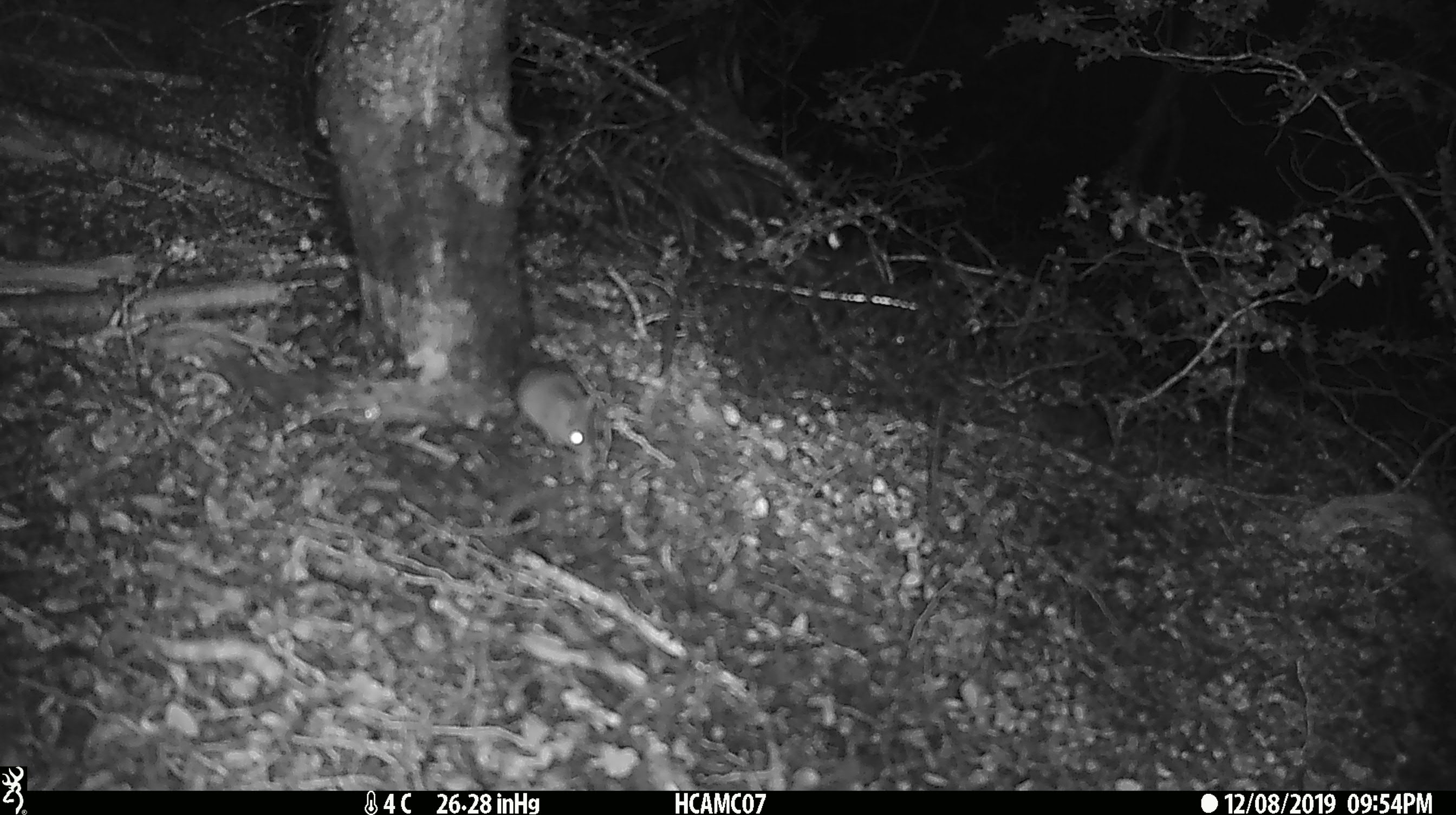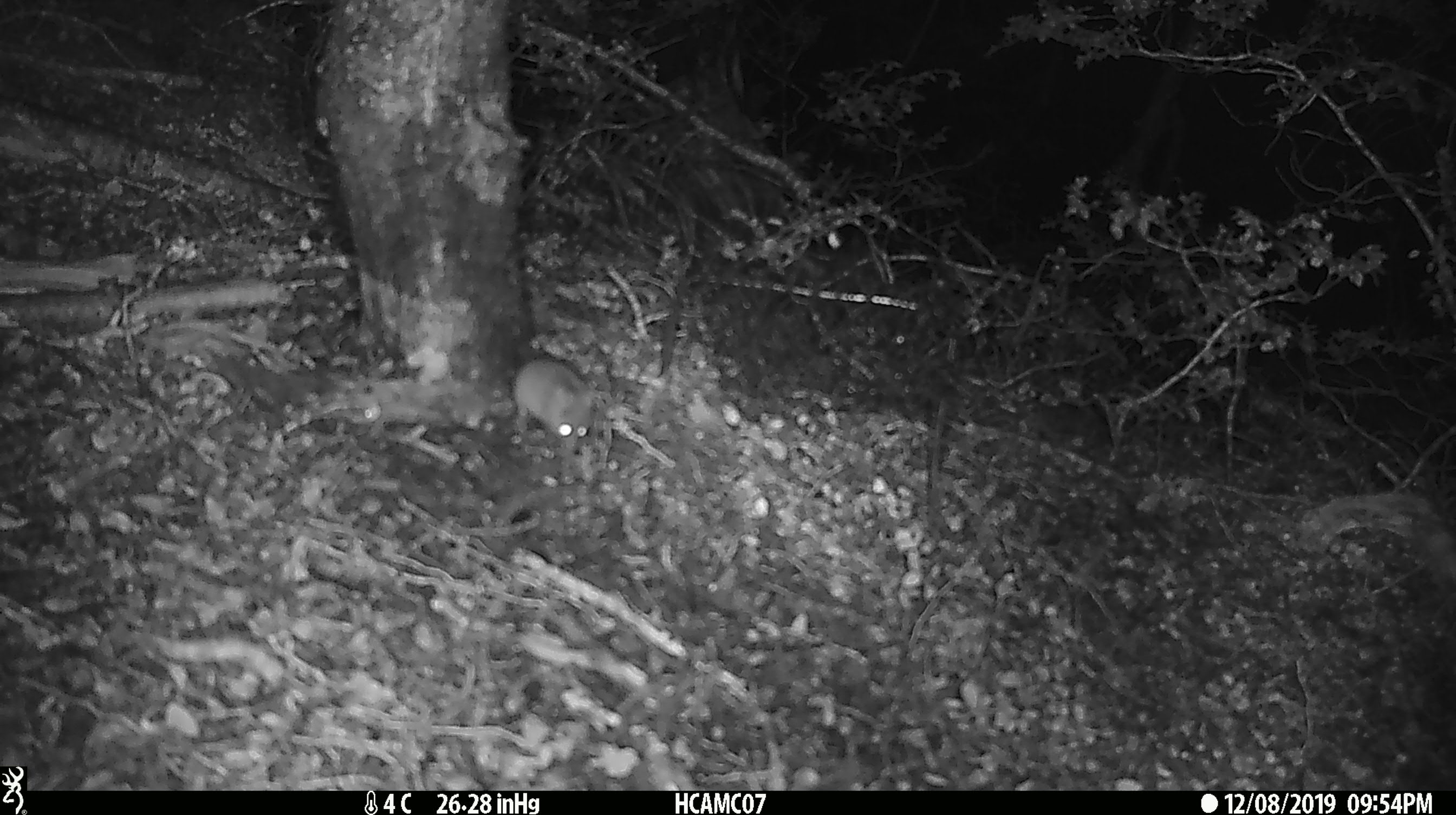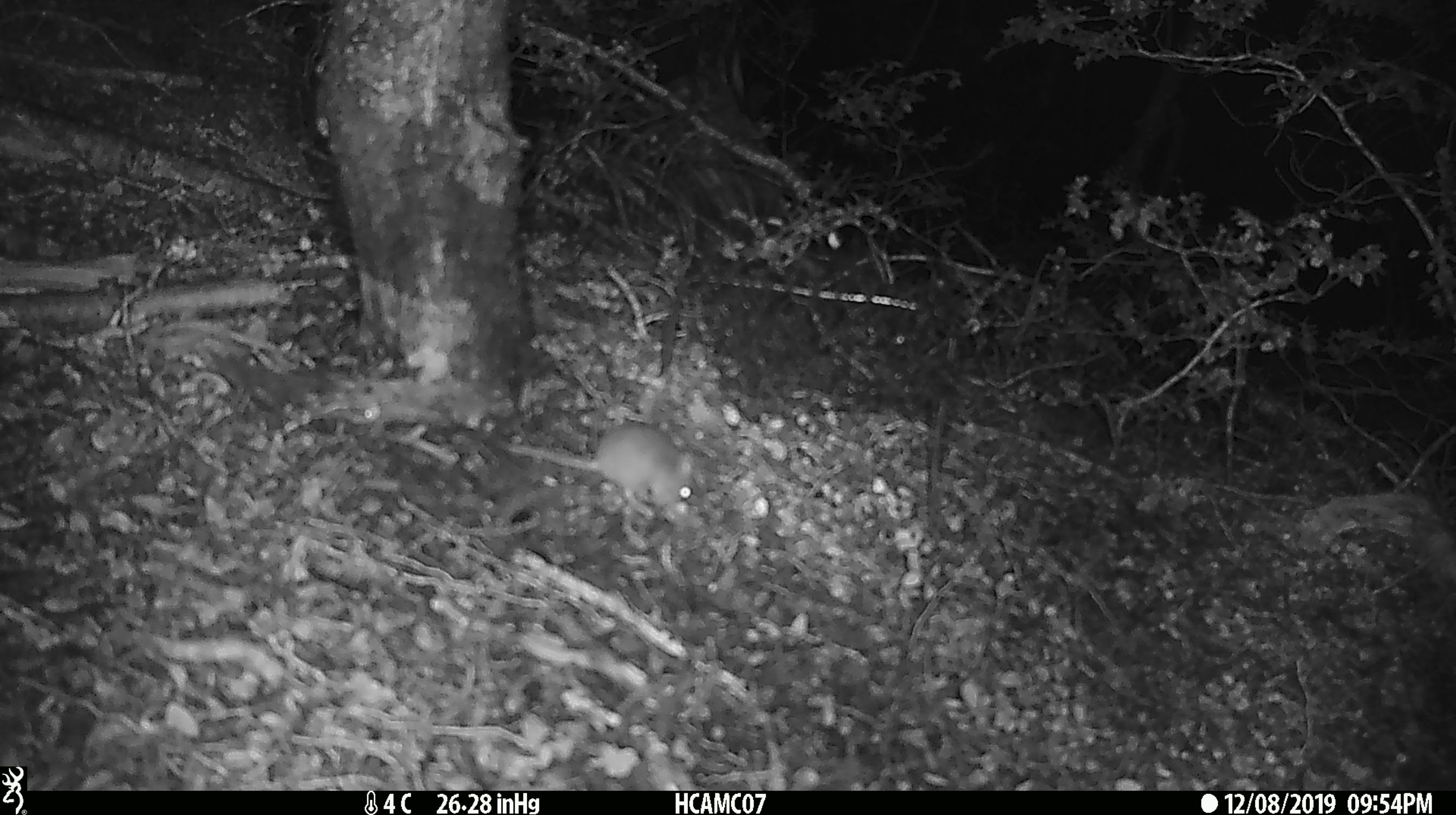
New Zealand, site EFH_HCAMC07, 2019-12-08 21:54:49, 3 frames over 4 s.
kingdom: Animalia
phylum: Chordata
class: Mammalia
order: Rodentia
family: Muridae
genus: Mus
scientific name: Mus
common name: mouse